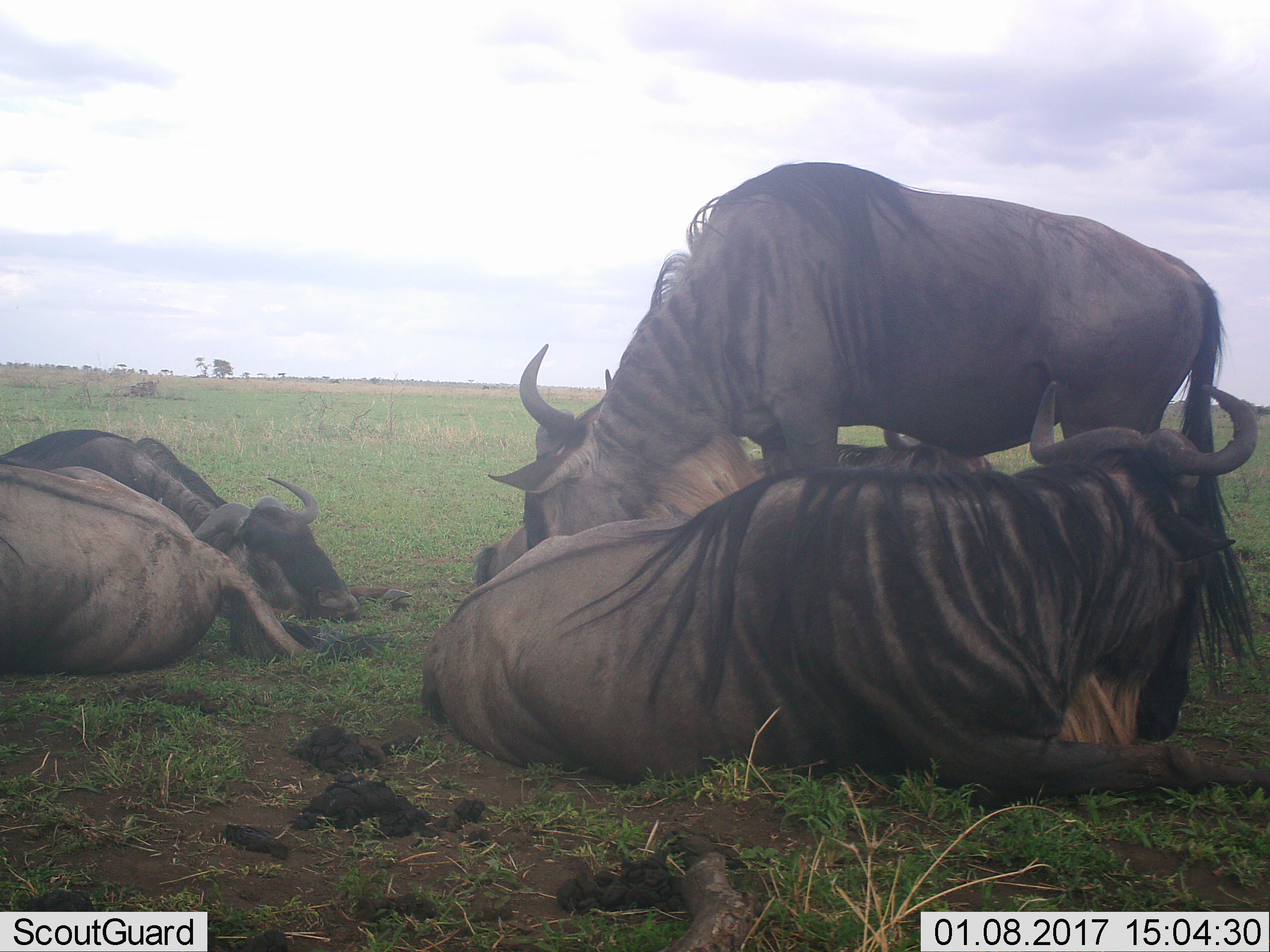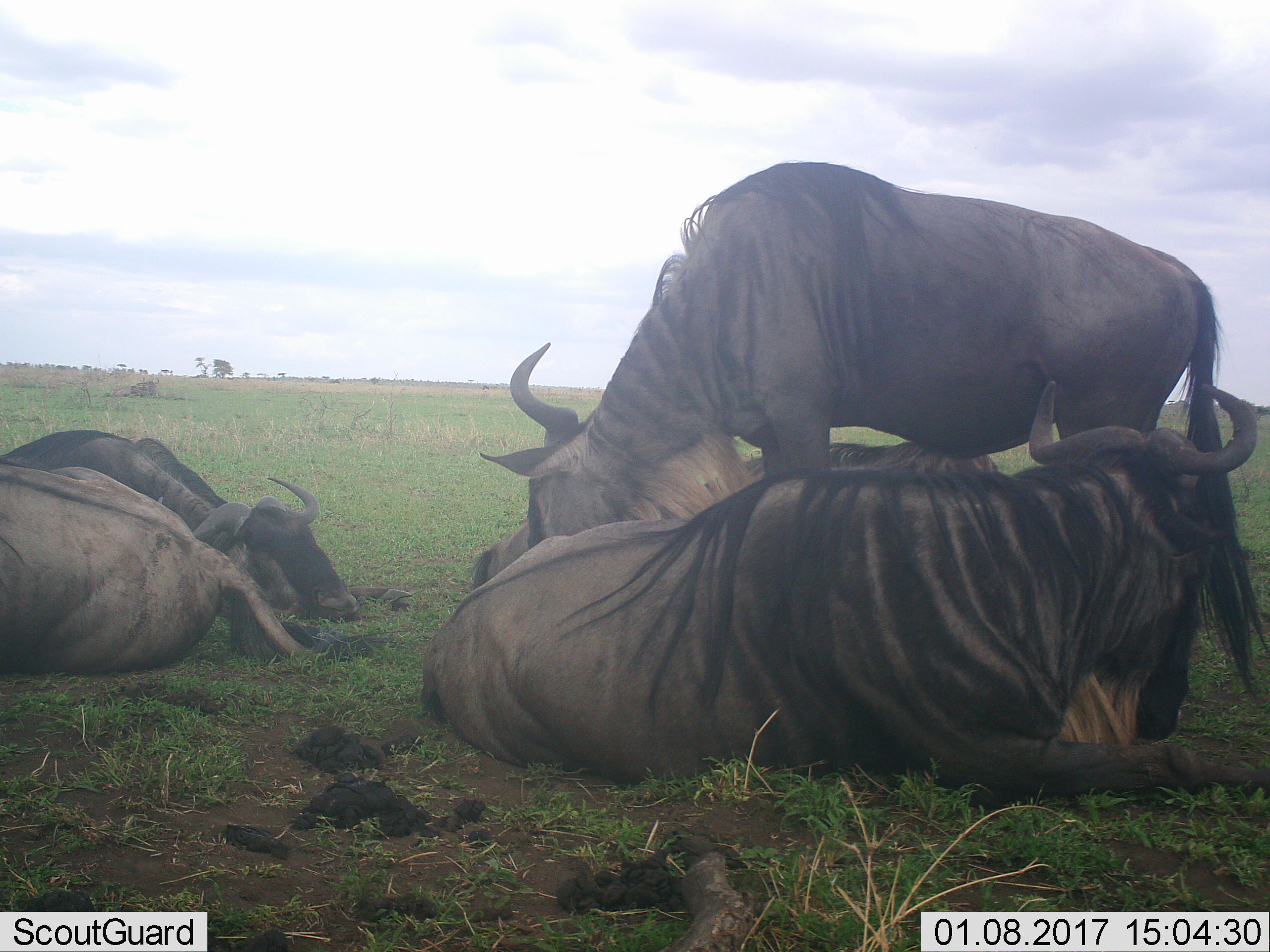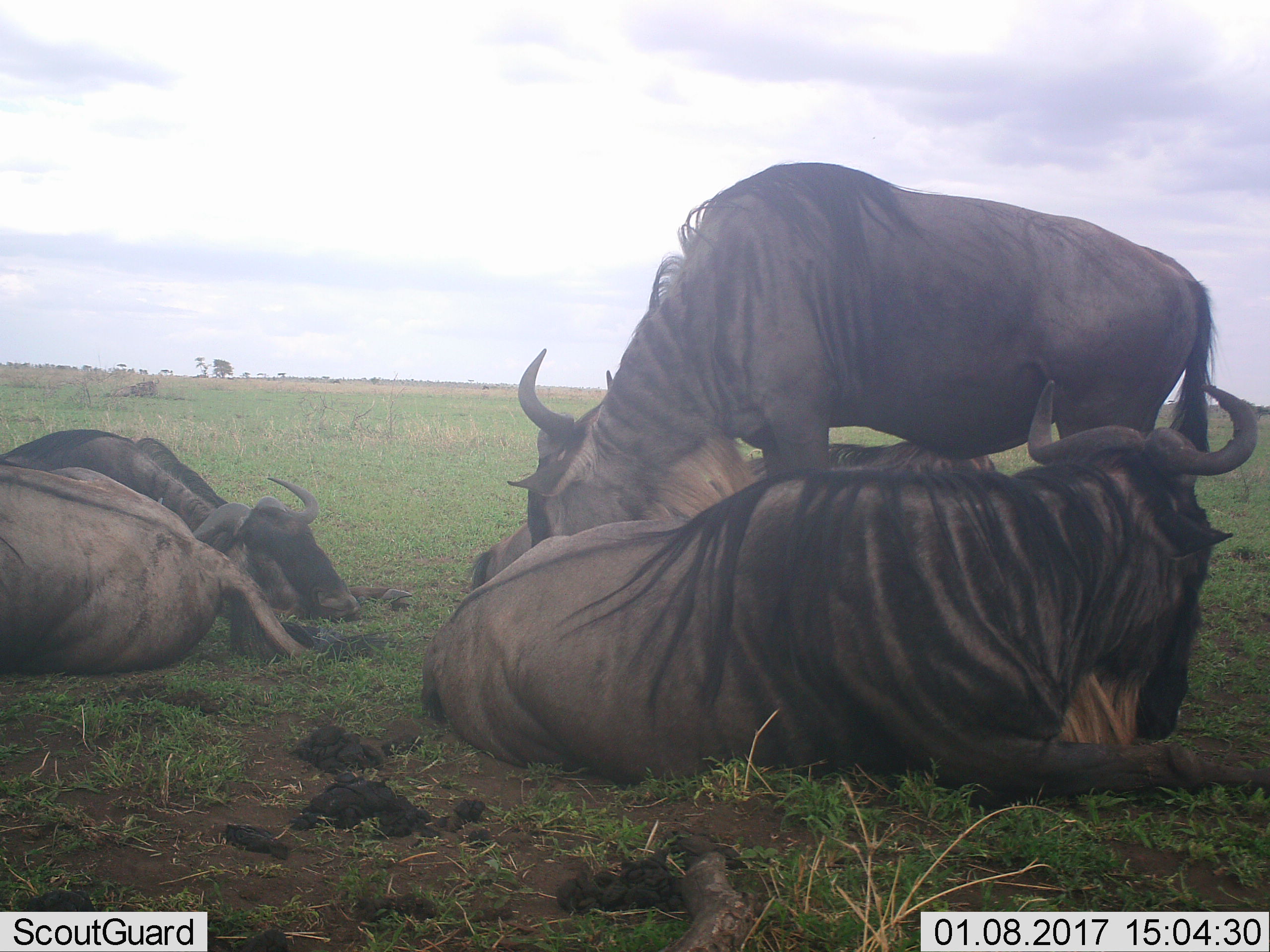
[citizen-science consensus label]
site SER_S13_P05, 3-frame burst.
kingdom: Animalia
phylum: Chordata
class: Mammalia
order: Artiodactyla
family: Bovidae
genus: Connochaetes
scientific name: Connochaetes taurinus taurinus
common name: blue wildebeest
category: wildebeestblue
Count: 5.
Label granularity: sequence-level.